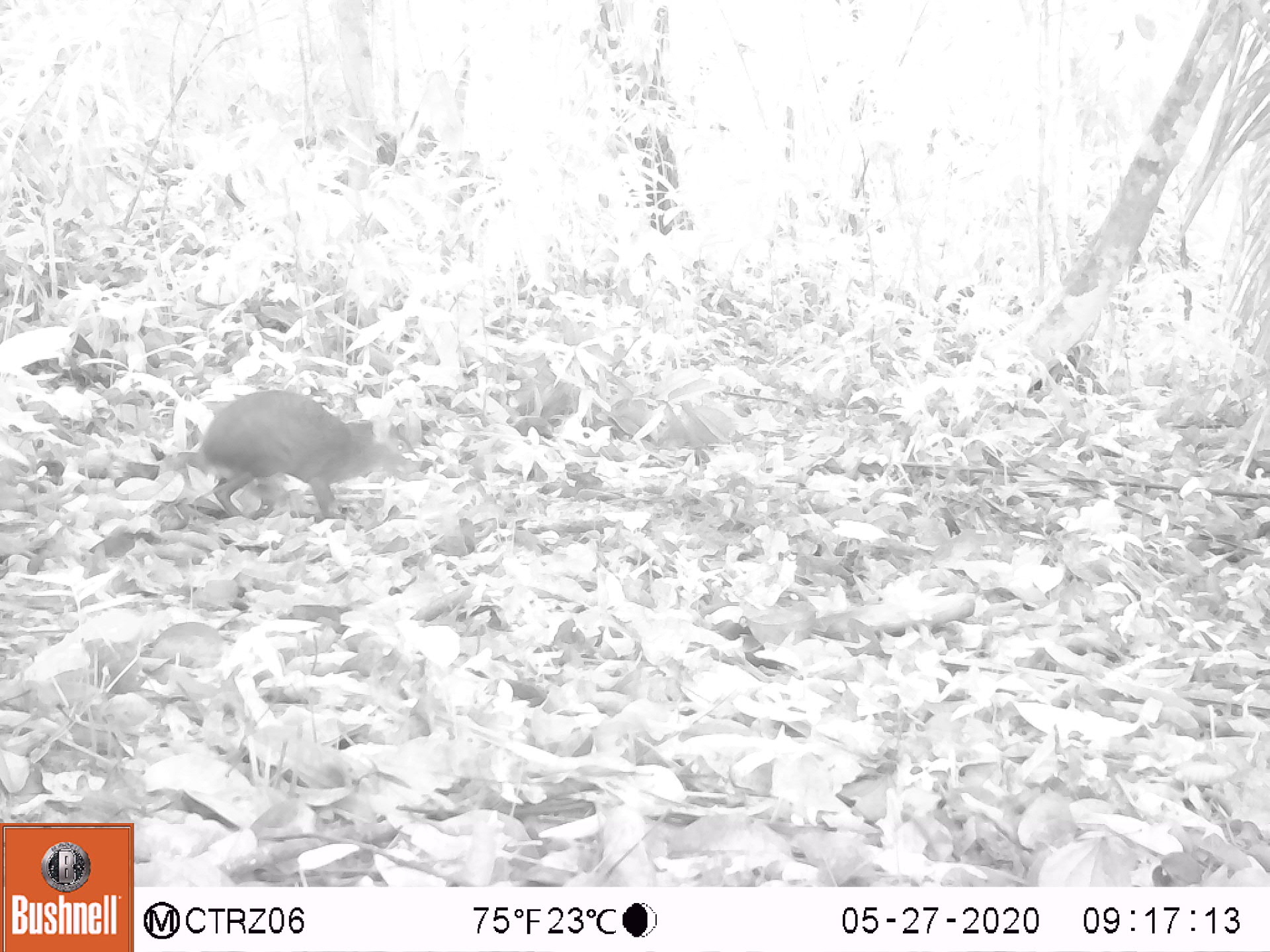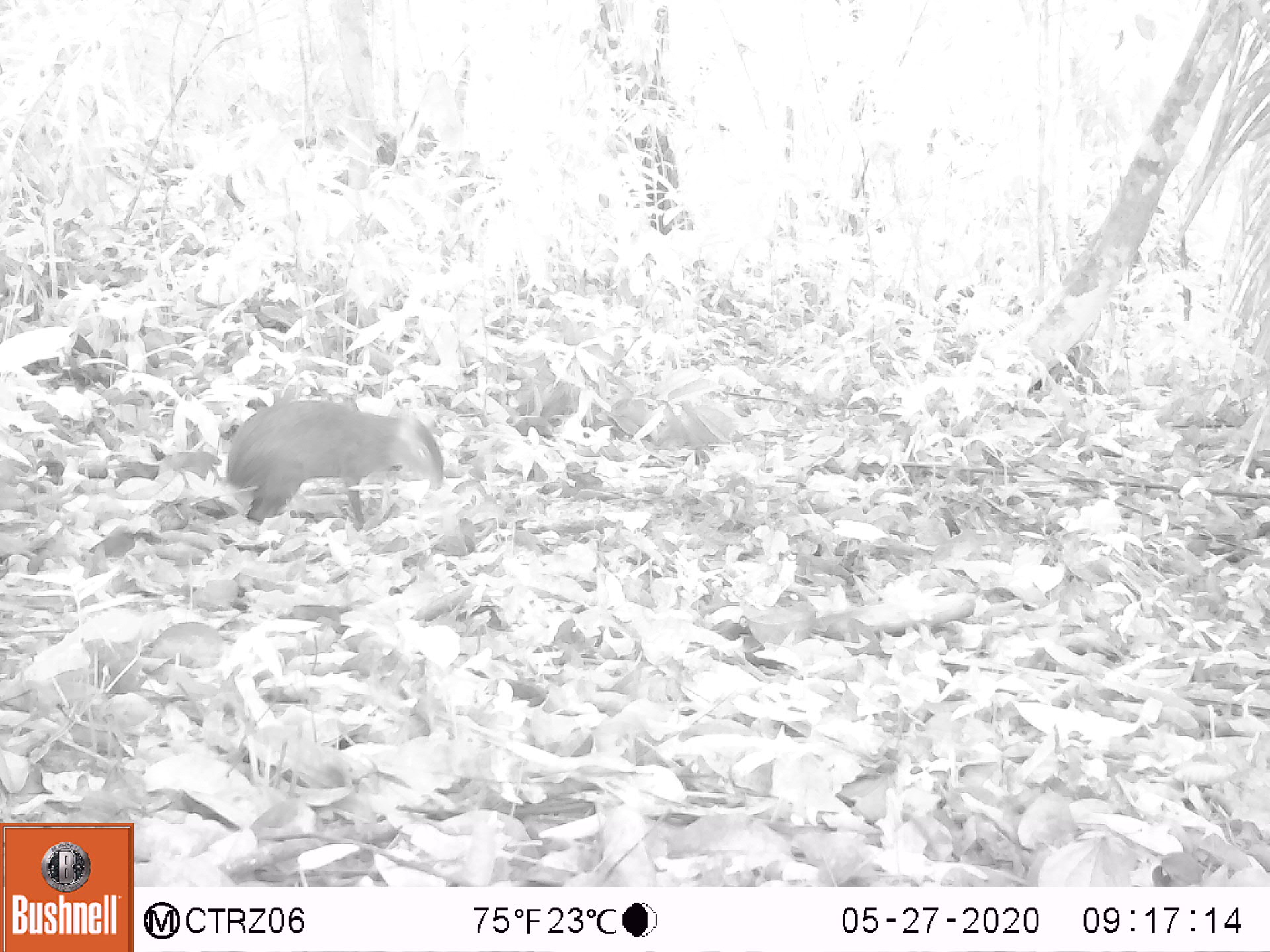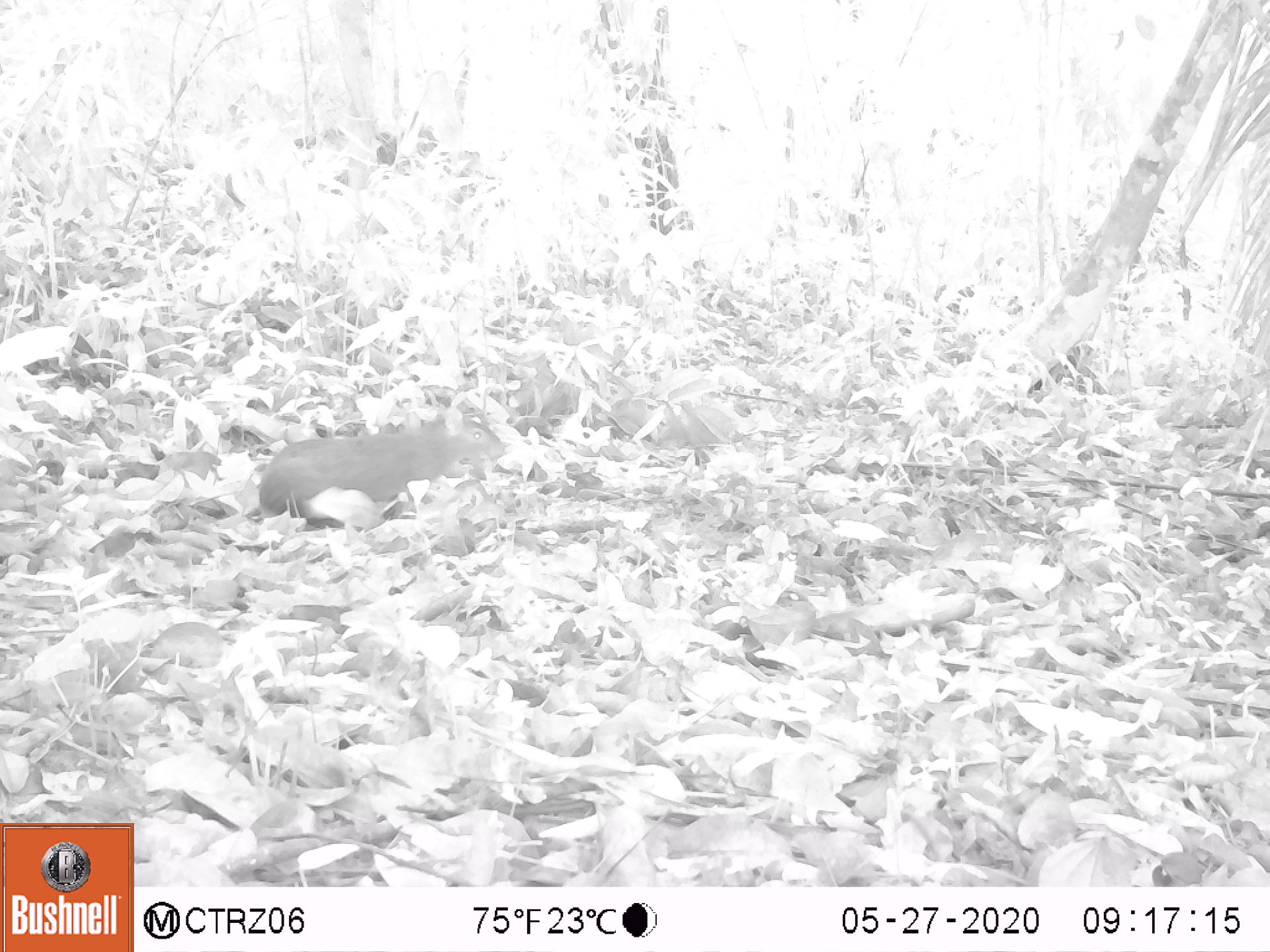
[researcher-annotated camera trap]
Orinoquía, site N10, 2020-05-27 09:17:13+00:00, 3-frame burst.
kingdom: Animalia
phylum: Chordata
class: Mammalia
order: Rodentia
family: Dasyproctidae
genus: Dasyprocta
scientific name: Dasyprocta fuliginosa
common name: black agouti